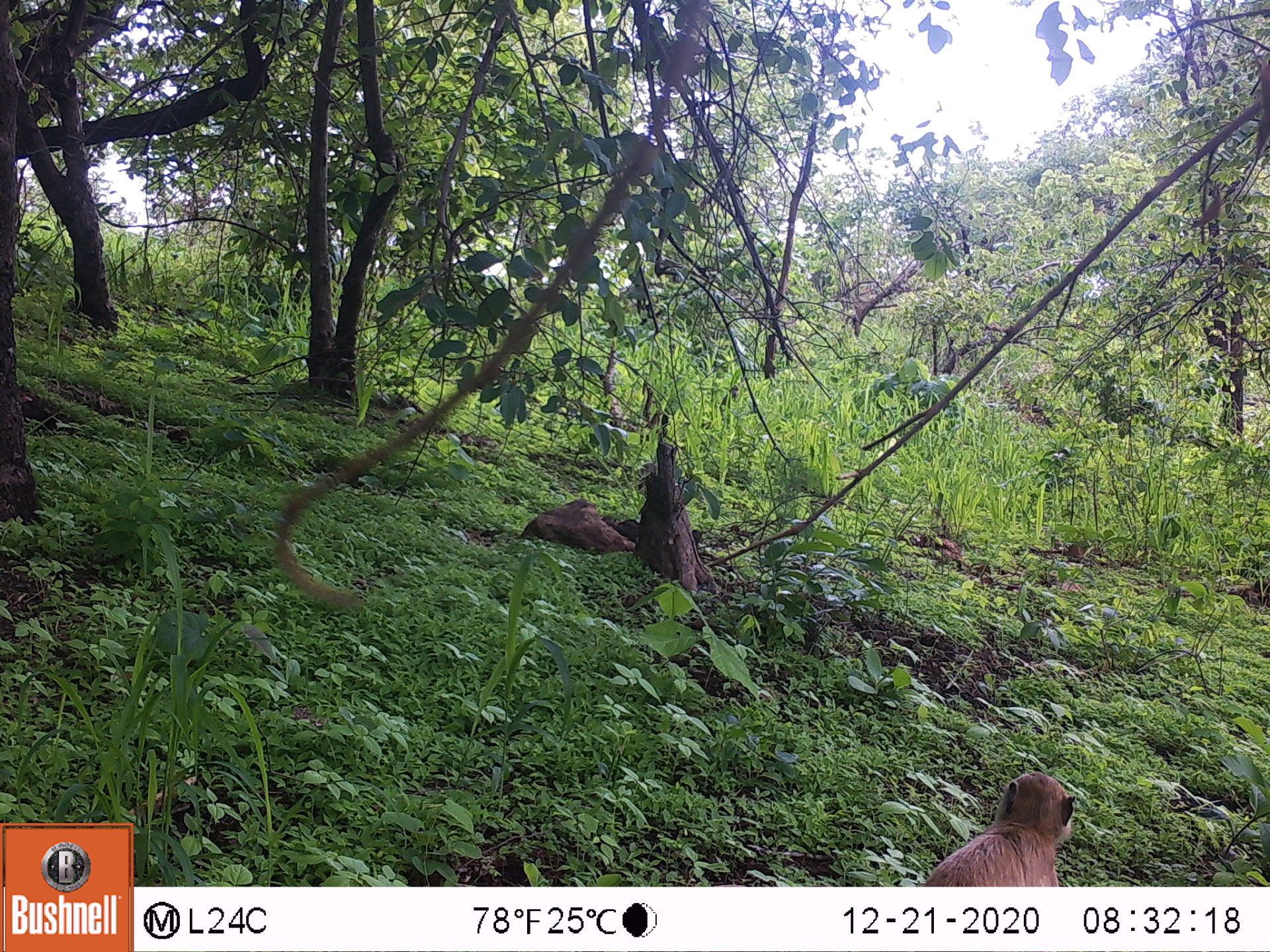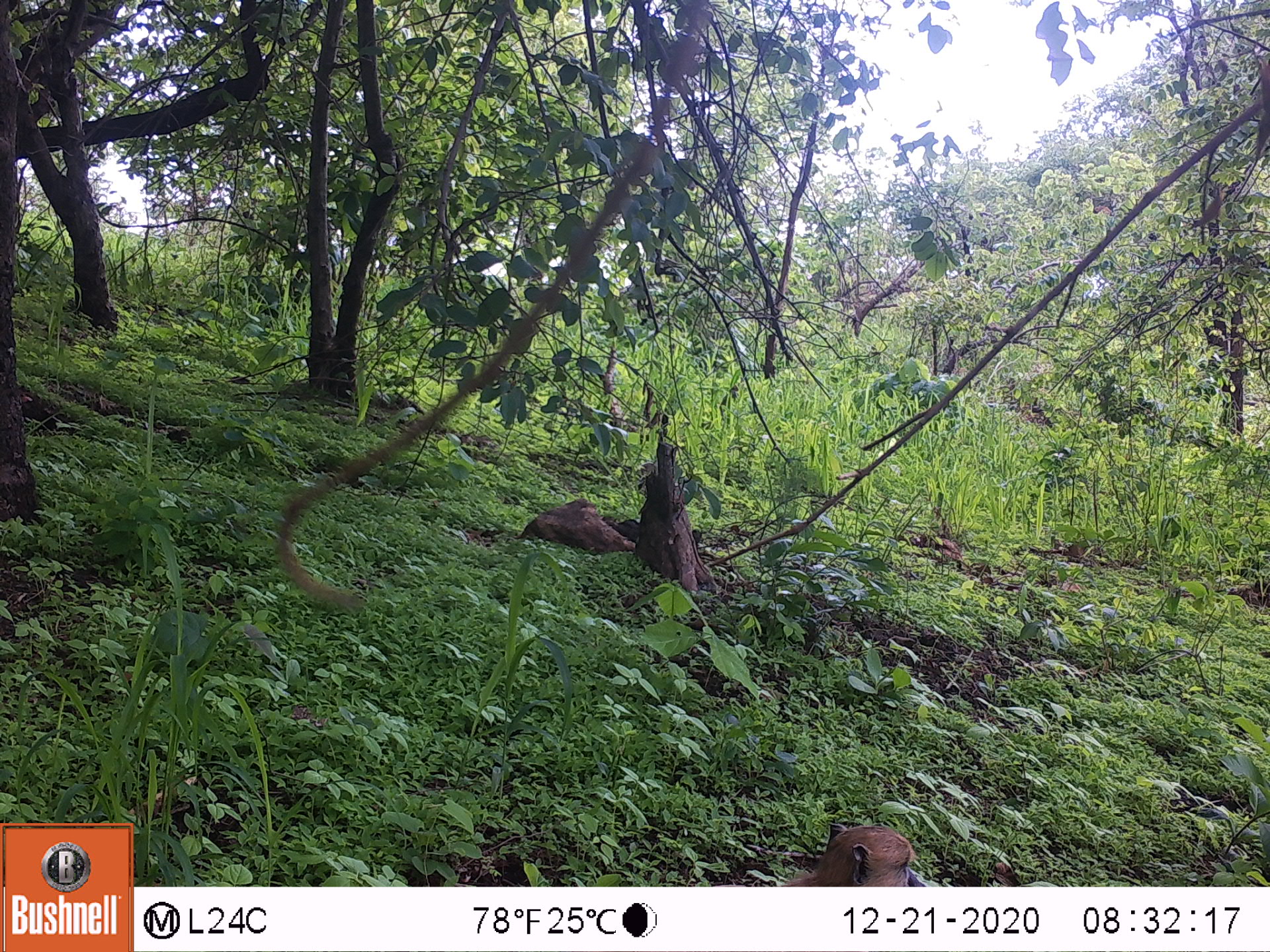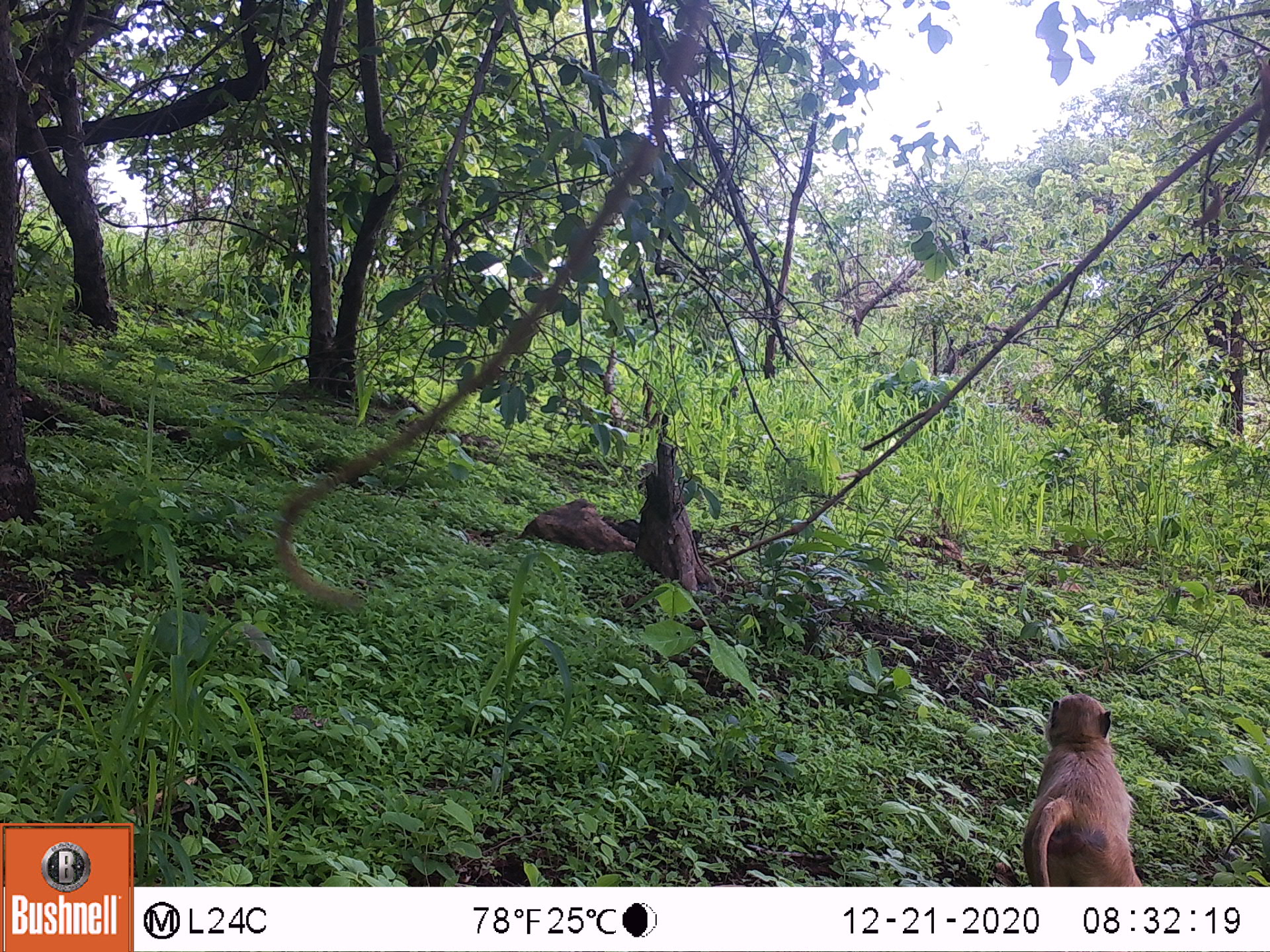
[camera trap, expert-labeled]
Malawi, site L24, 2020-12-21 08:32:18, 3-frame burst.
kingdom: Animalia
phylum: Chordata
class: Mammalia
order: Primates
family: Cercopithecidae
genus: Papio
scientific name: Papio cynocephalus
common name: yellow baboon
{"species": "yellow baboon (Papio cynocephalus)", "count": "1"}